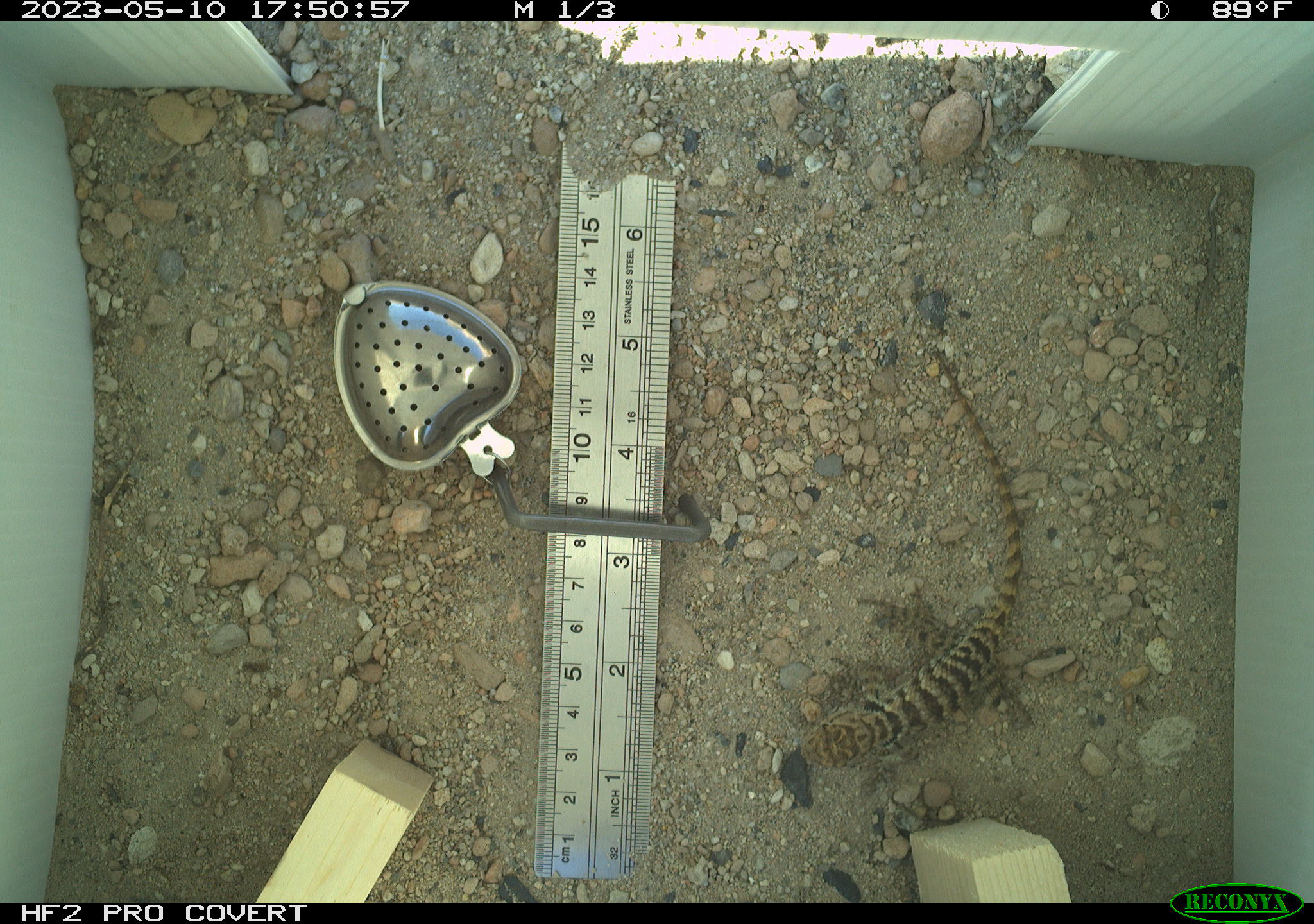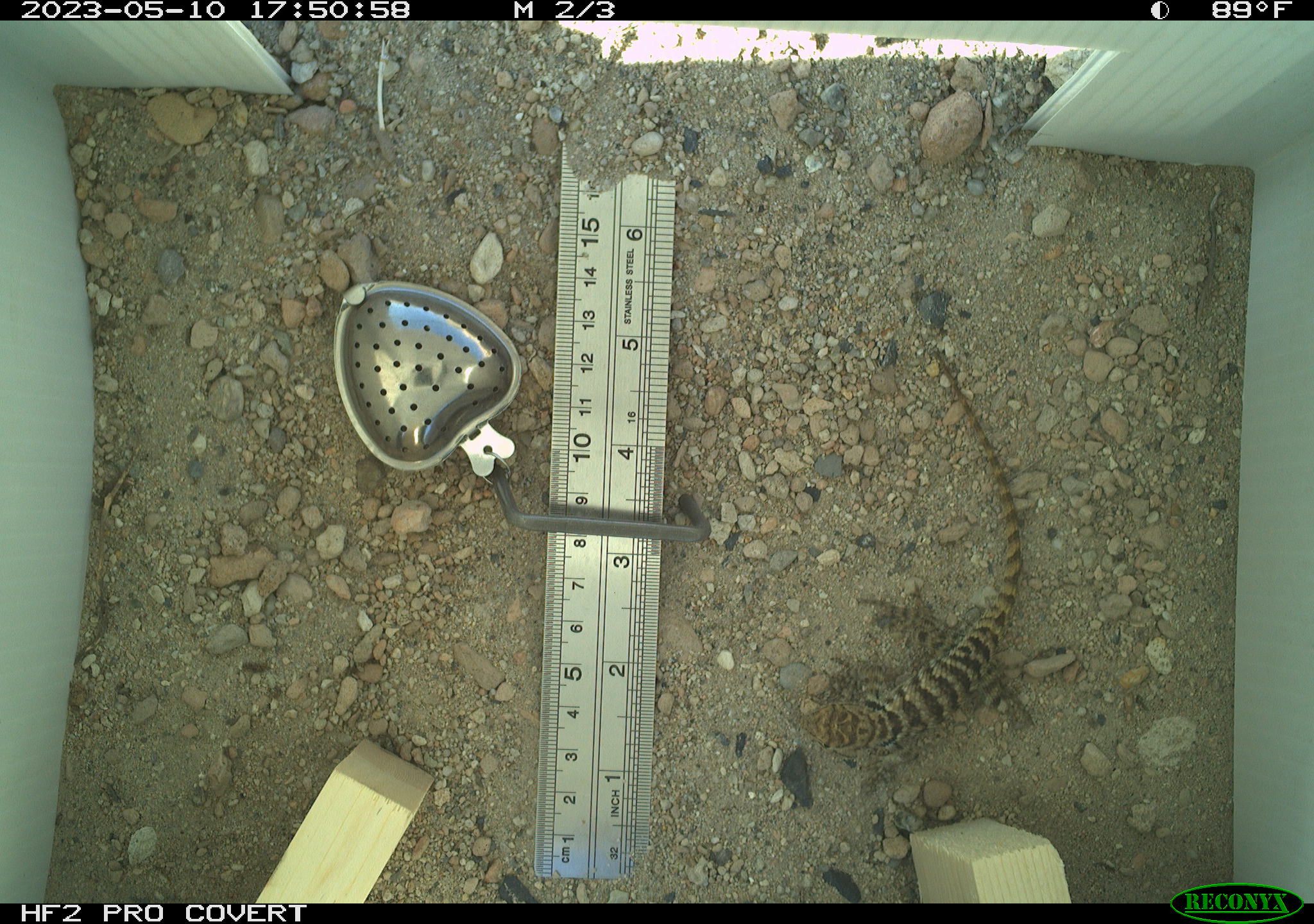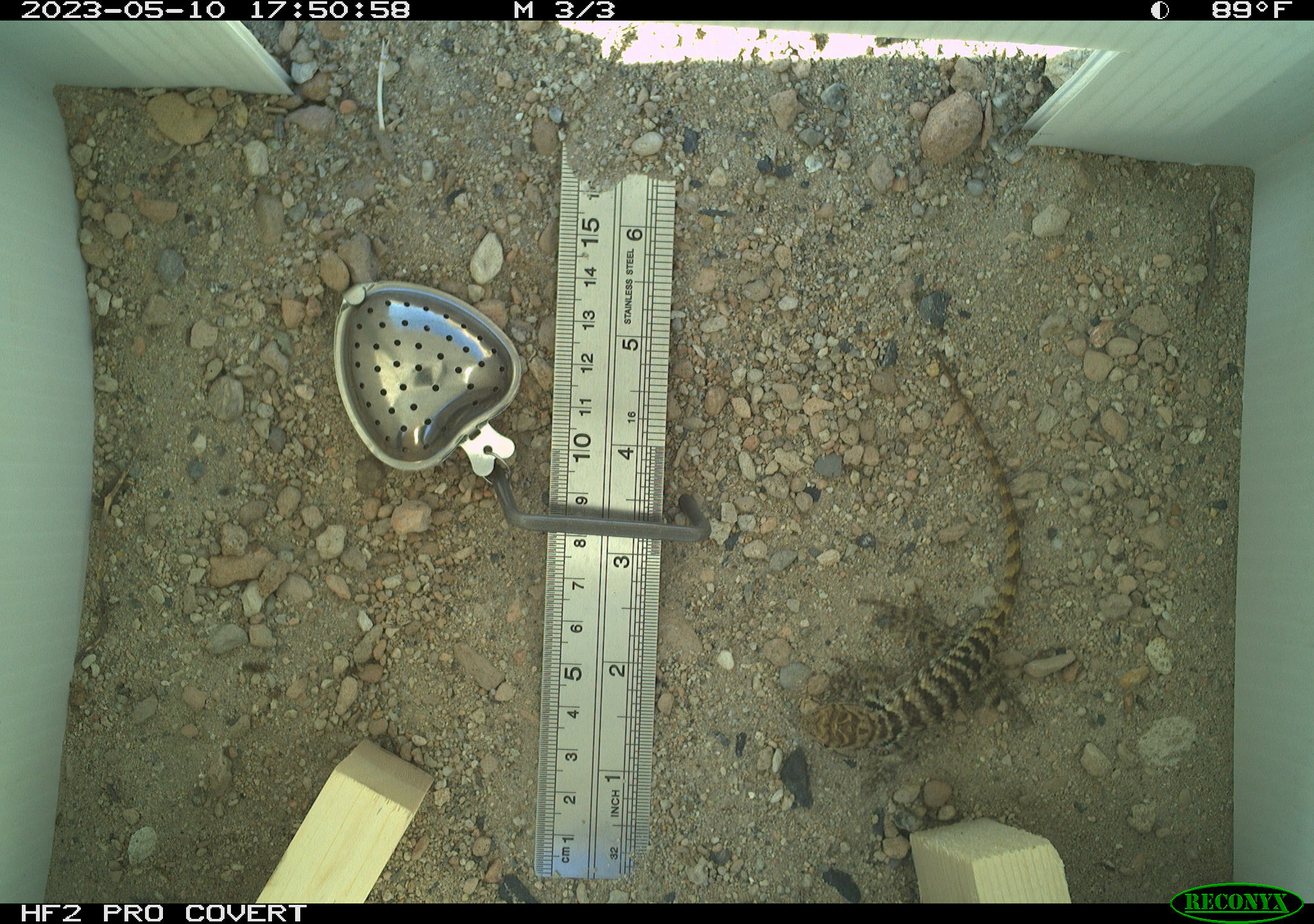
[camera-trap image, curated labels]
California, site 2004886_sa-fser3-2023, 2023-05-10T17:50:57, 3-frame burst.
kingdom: Animalia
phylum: Chordata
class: Reptilia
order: Squamata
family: Phrynosomatidae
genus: Sceloporus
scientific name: Sceloporus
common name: spiny lizards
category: sceloporus species